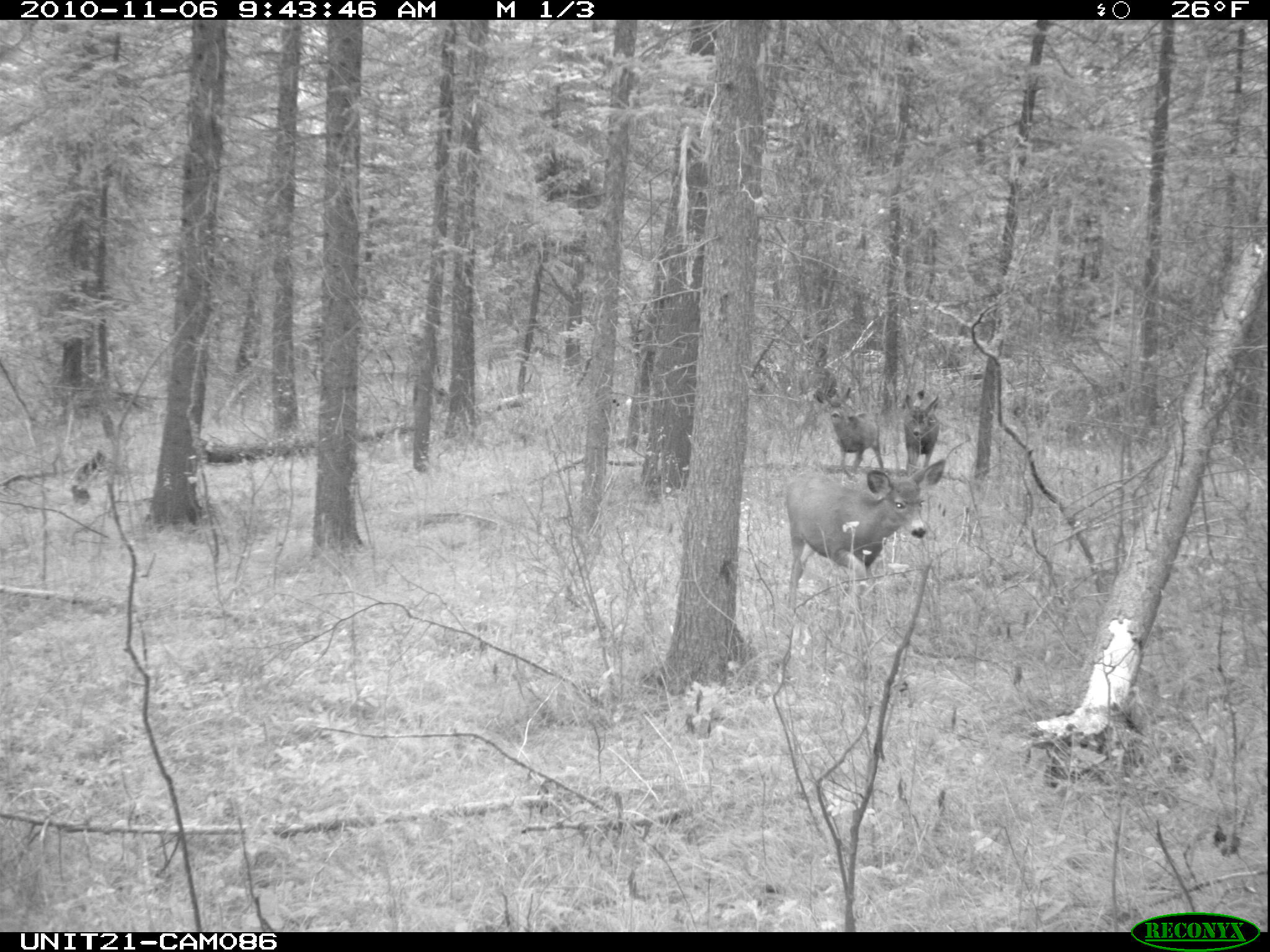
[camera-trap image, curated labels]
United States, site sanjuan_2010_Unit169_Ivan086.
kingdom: Animalia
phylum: Chordata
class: Mammalia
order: Artiodactyla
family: Cervidae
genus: Odocoileus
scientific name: Odocoileus hemionus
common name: mule deer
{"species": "Odocoileus hemionus (mule deer)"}